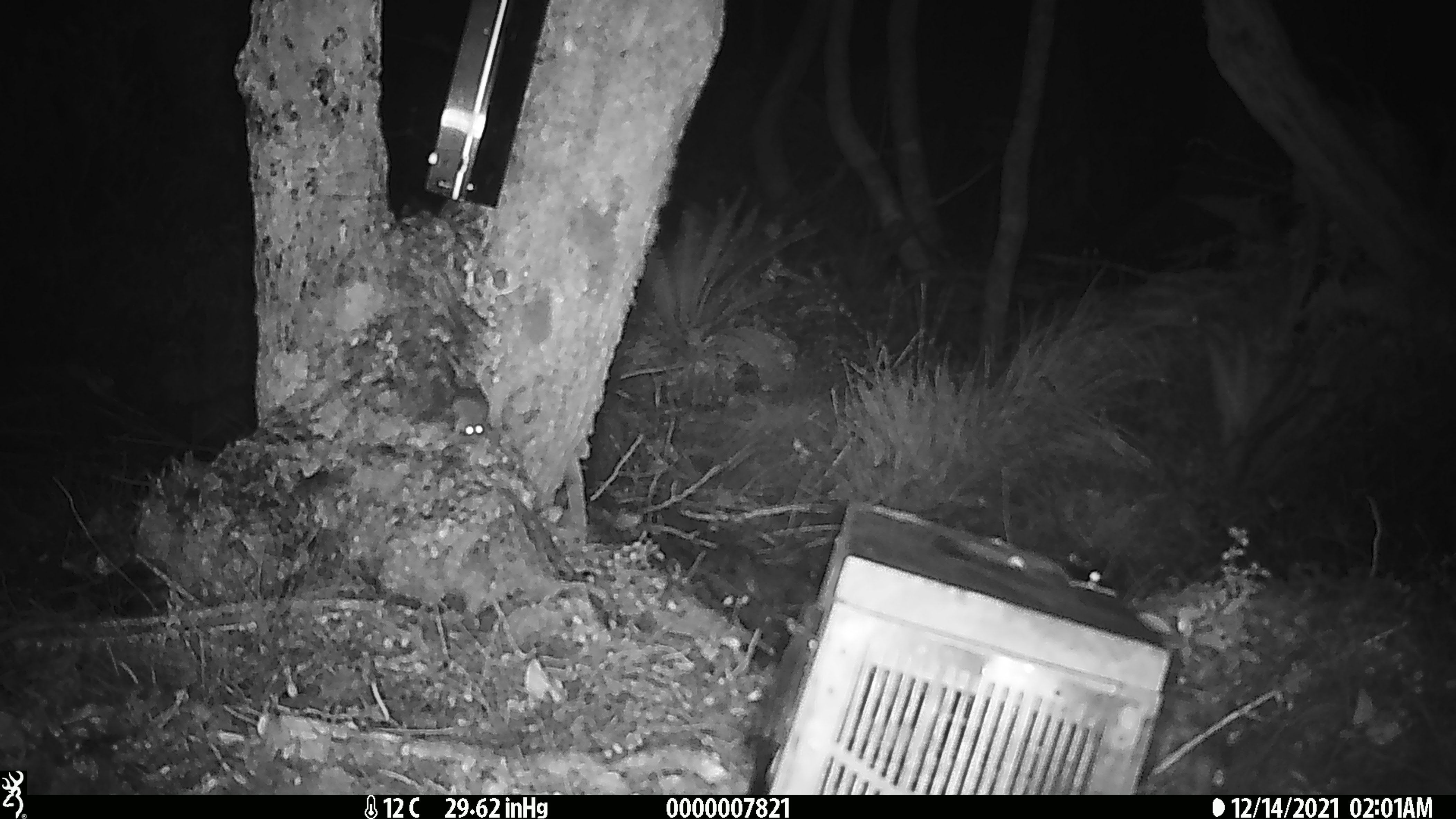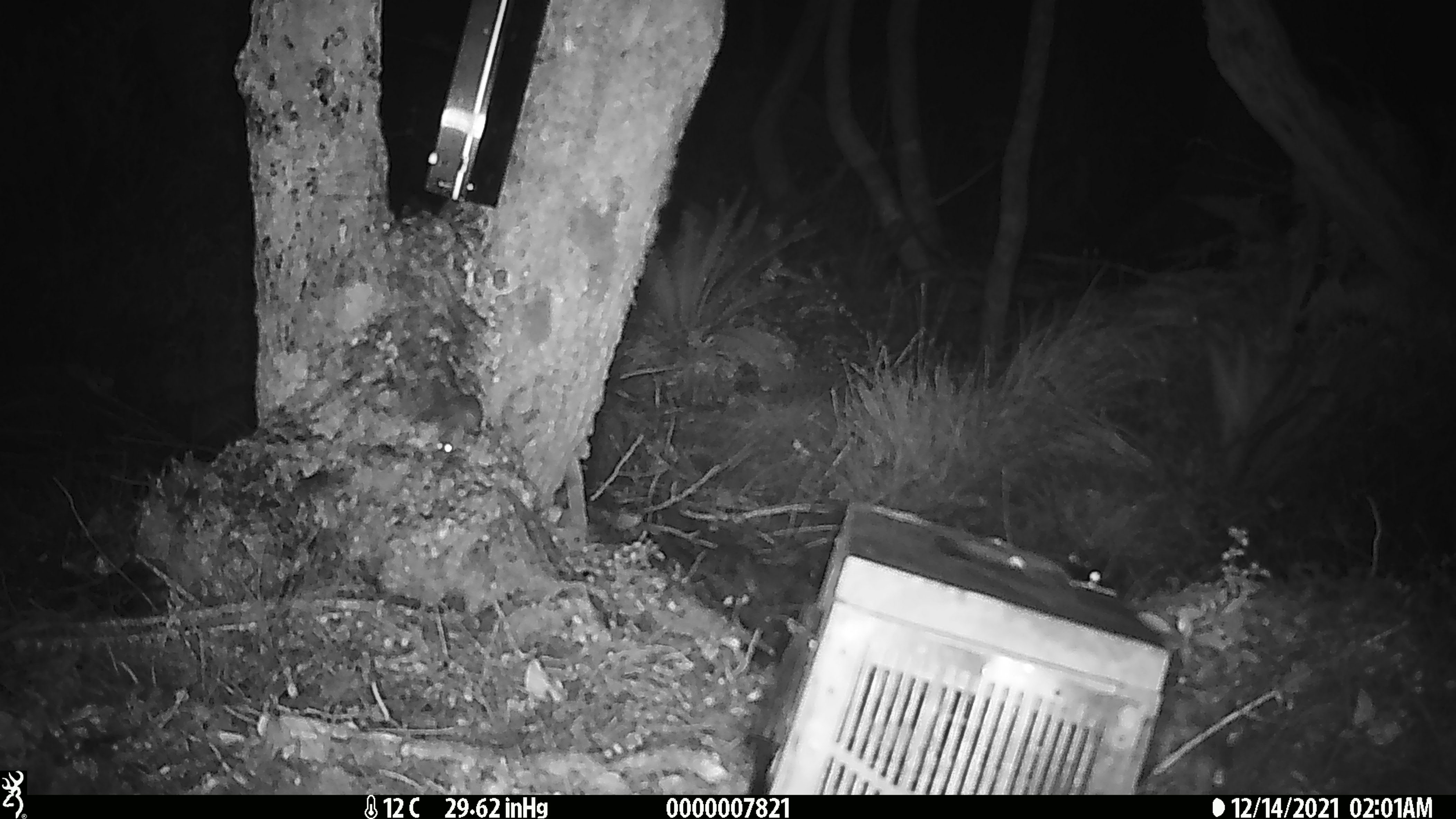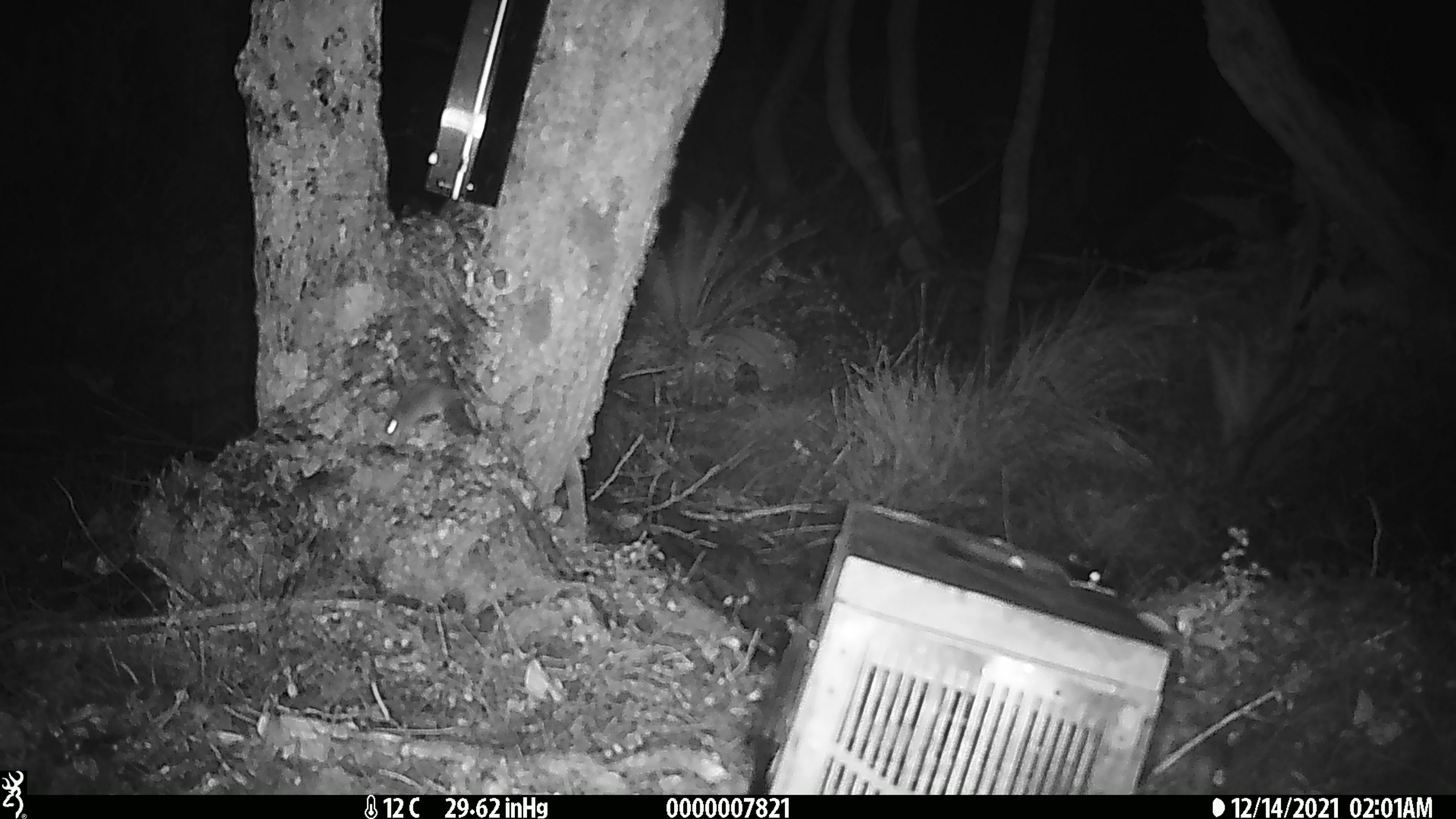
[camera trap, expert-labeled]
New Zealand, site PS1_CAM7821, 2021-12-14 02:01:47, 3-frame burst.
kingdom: Animalia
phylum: Chordata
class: Mammalia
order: Rodentia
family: Muridae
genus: Mus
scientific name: Mus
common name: mouse